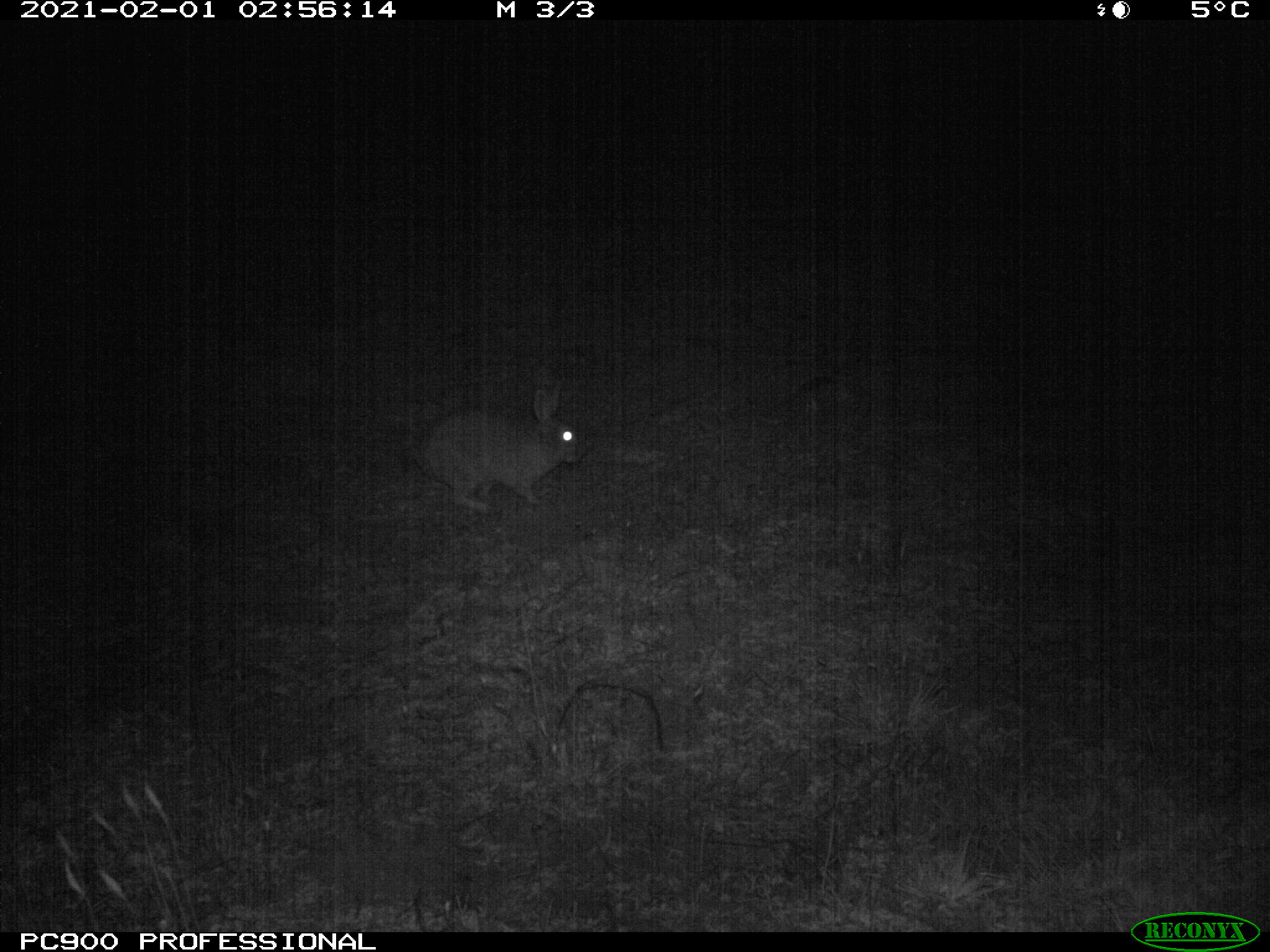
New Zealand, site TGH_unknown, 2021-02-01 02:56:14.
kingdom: Animalia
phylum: Chordata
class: Mammalia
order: Lagomorpha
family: Leporidae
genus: Oryctolagus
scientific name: Oryctolagus cuniculus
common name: european rabbit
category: rabbit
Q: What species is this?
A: Rabbit (european rabbit) (Oryctolagus cuniculus).